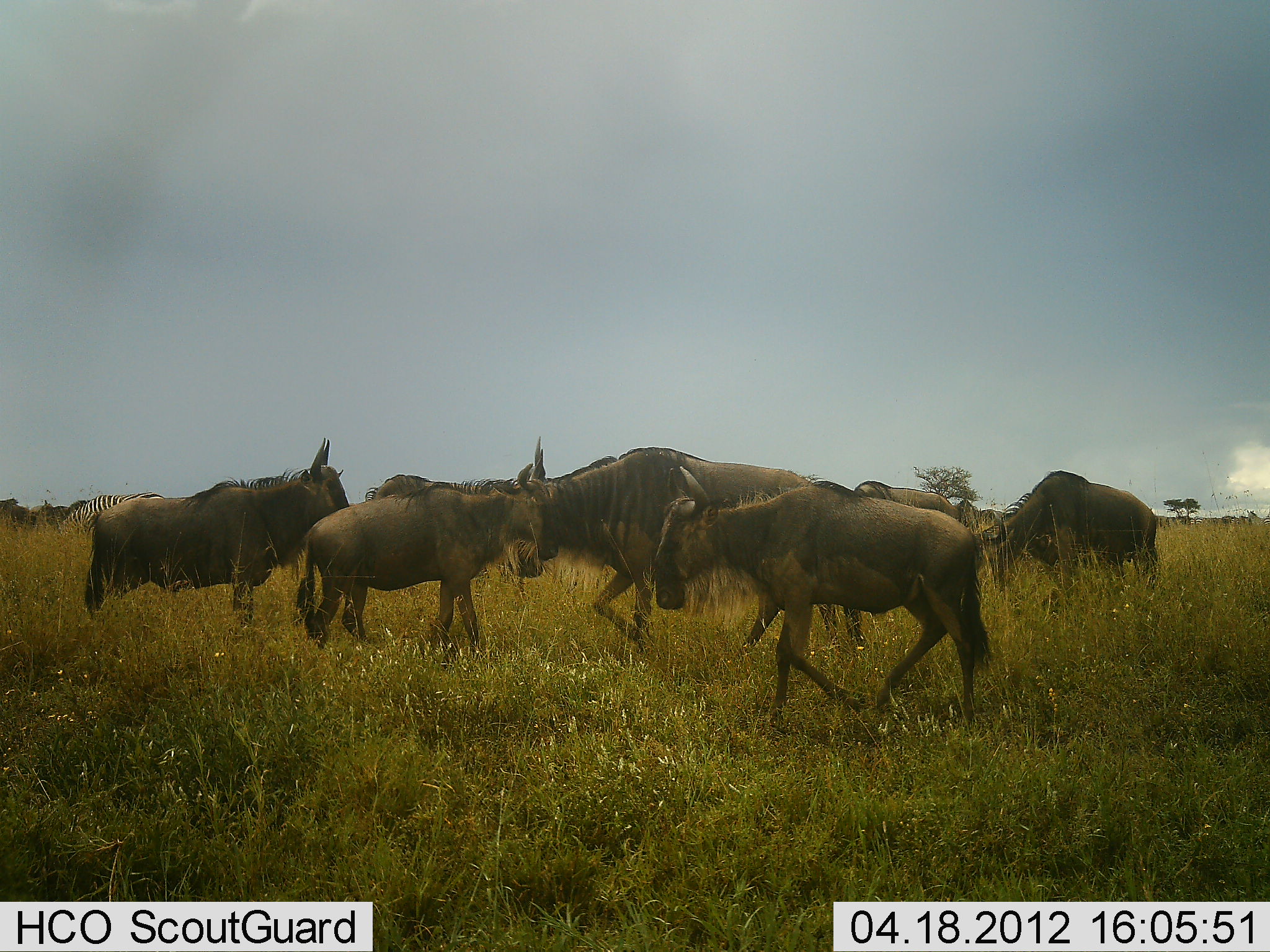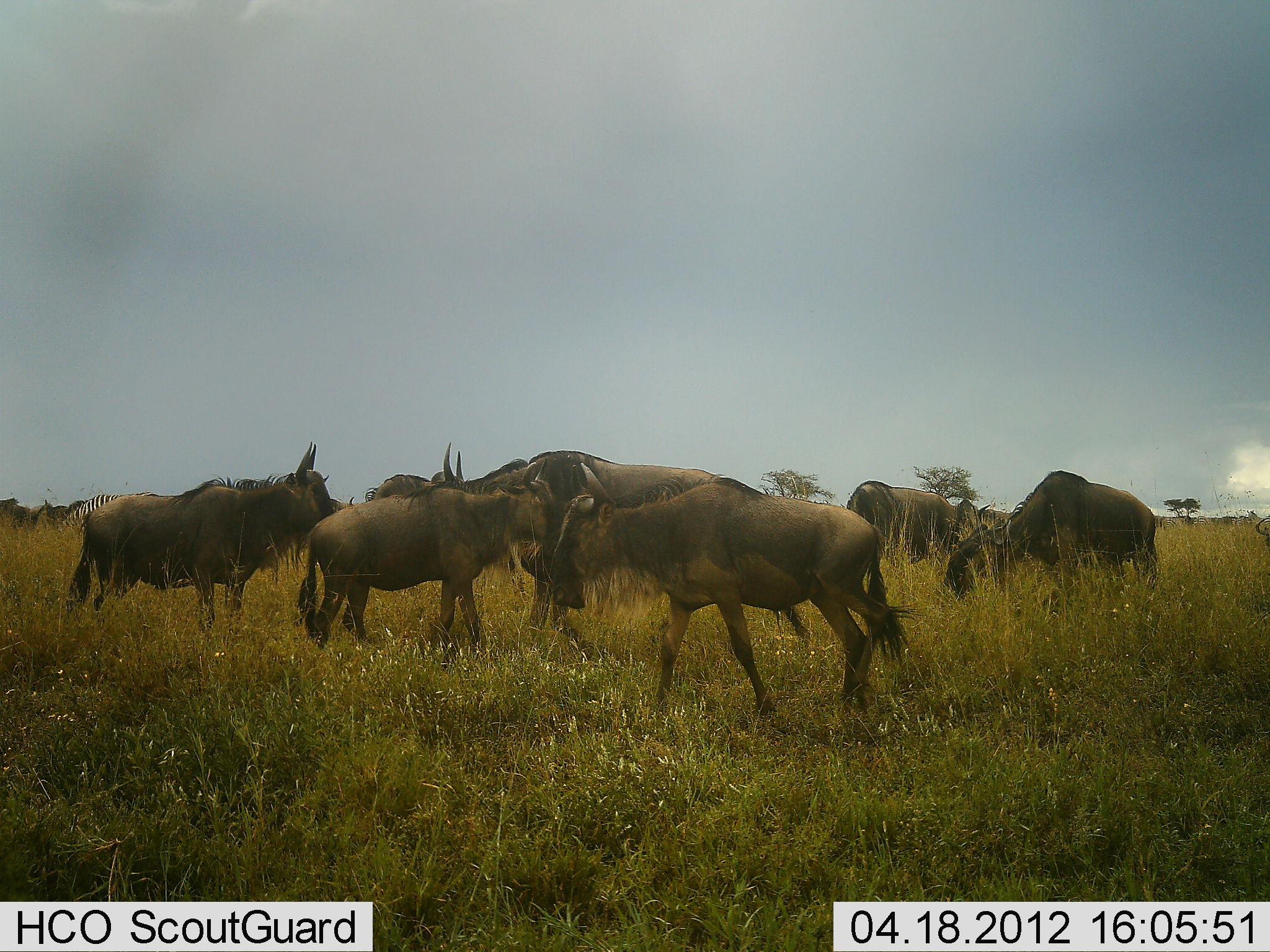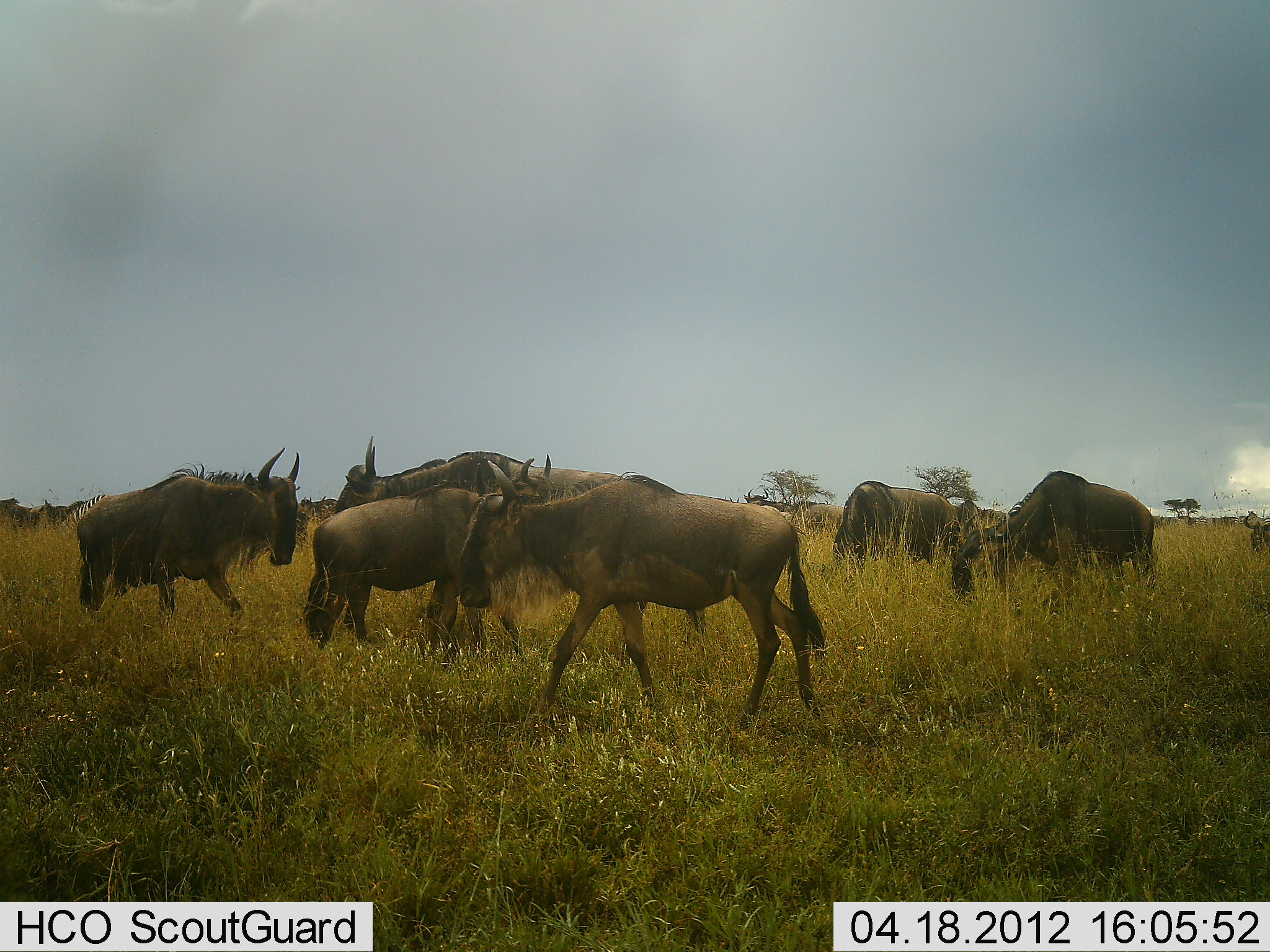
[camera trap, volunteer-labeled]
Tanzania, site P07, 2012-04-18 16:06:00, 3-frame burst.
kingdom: Animalia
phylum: Chordata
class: Mammalia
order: Artiodactyla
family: Bovidae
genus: Connochaetes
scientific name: Connochaetes taurinus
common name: blue wildebeest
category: wildebeest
Wildebeest (blue wildebeest) (Connochaetes taurinus), count 8. Behavior (volunteer vote fractions): standing 67%, resting 0%, moving 70%, interacting 4%. Young present (vote fraction): 11%. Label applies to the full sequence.